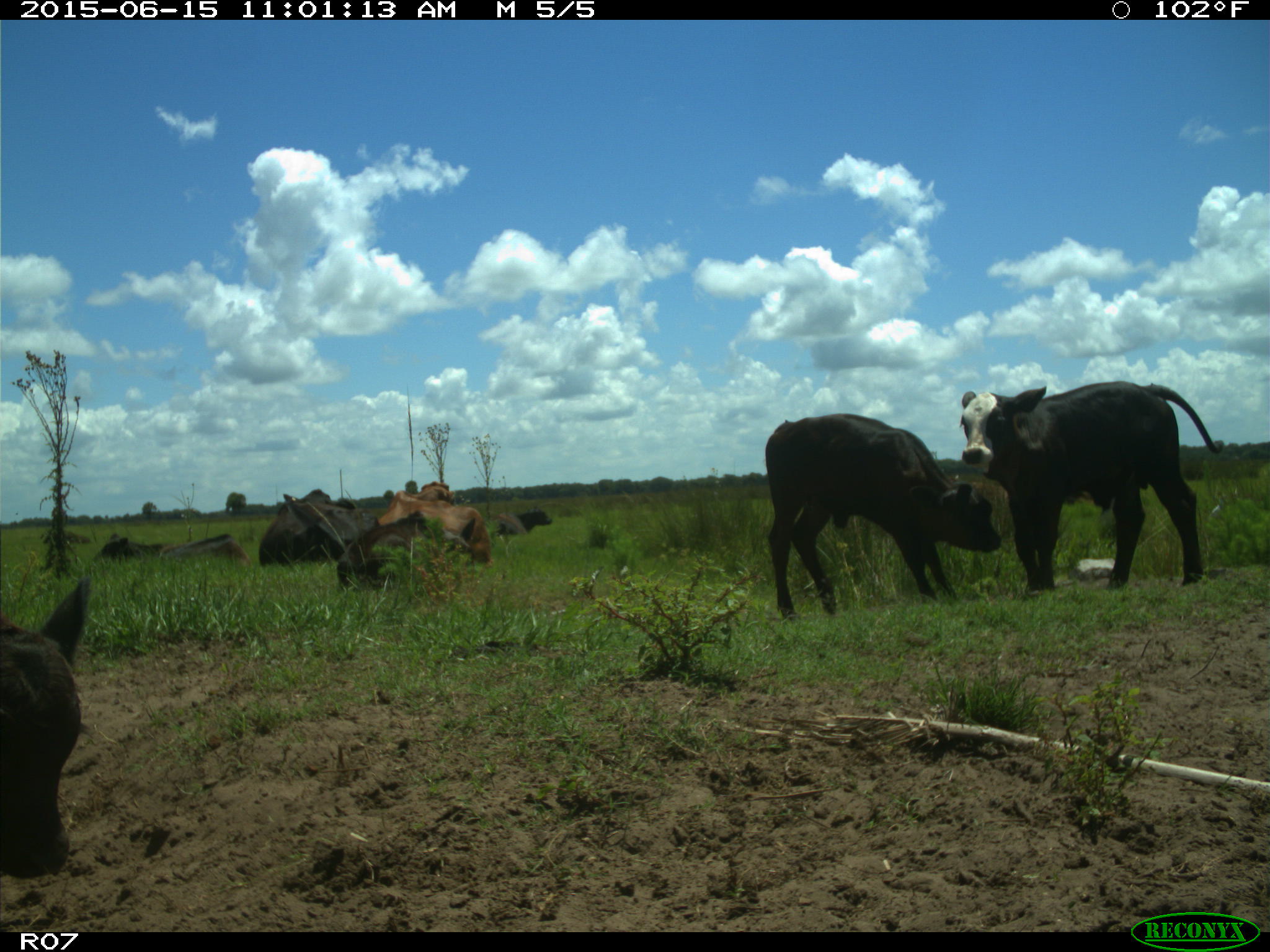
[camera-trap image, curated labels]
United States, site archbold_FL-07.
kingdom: Animalia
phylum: Chordata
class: Mammalia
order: Artiodactyla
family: Bovidae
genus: Bos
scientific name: Bos taurus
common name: domestic cow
Bos taurus (domestic cow).